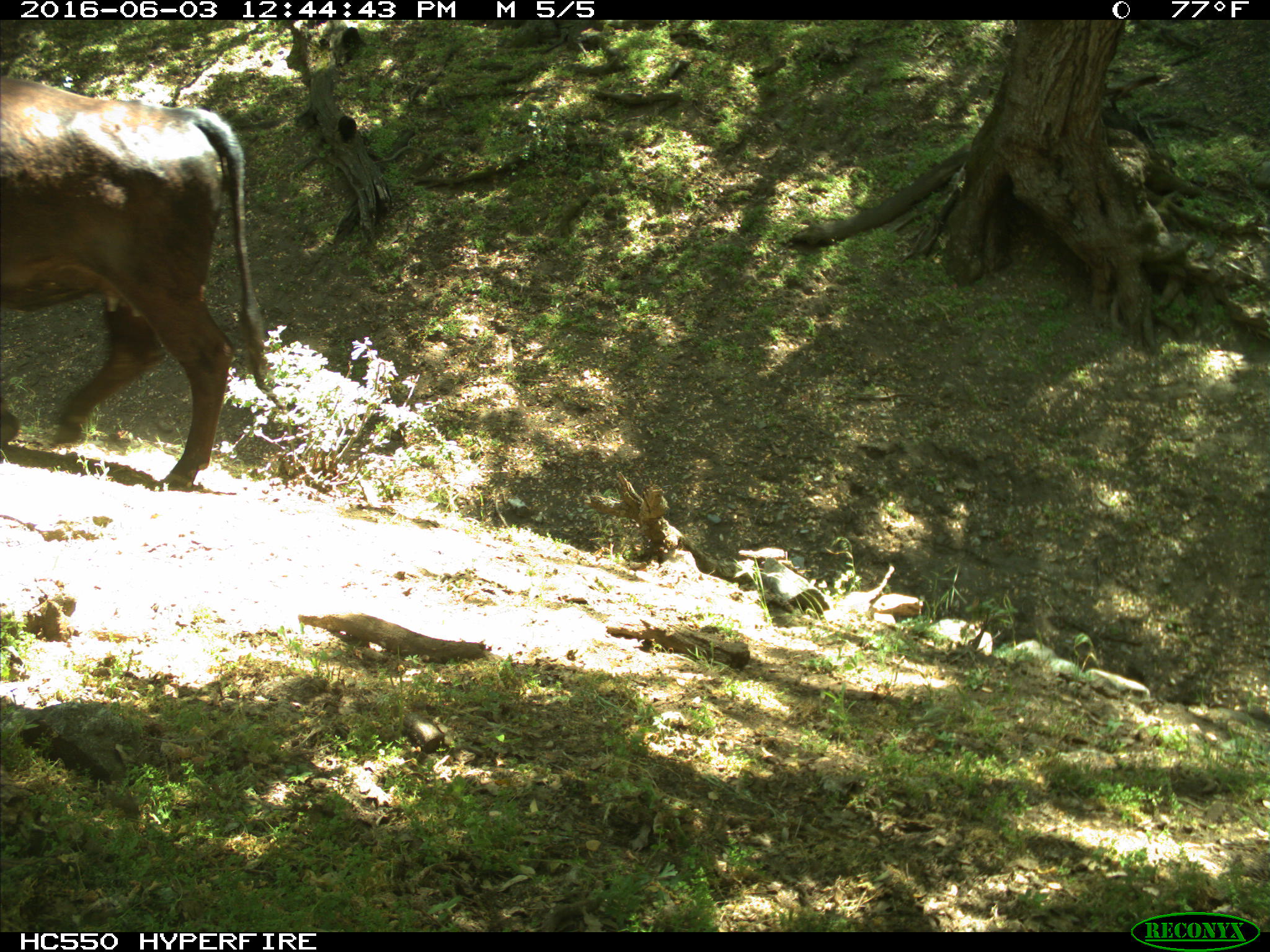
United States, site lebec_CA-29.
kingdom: Animalia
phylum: Chordata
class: Mammalia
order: Artiodactyla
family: Bovidae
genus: Bos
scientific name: Bos taurus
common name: domestic cow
Bos taurus (domestic cow).